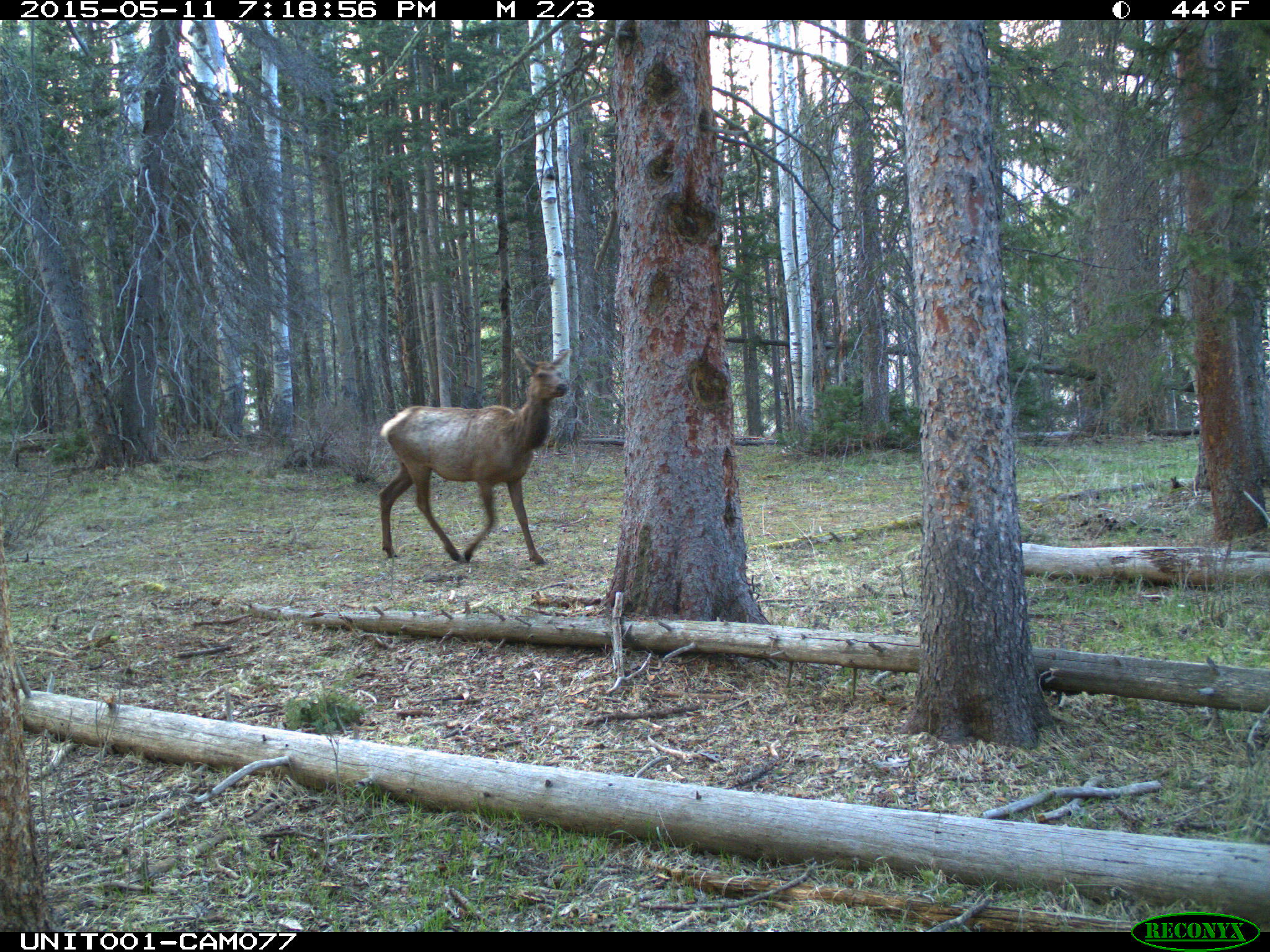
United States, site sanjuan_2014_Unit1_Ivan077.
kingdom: Animalia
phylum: Chordata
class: Mammalia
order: Artiodactyla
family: Cervidae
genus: Cervus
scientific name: Cervus elaphus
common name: red deer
Cervus elaphus (red deer).